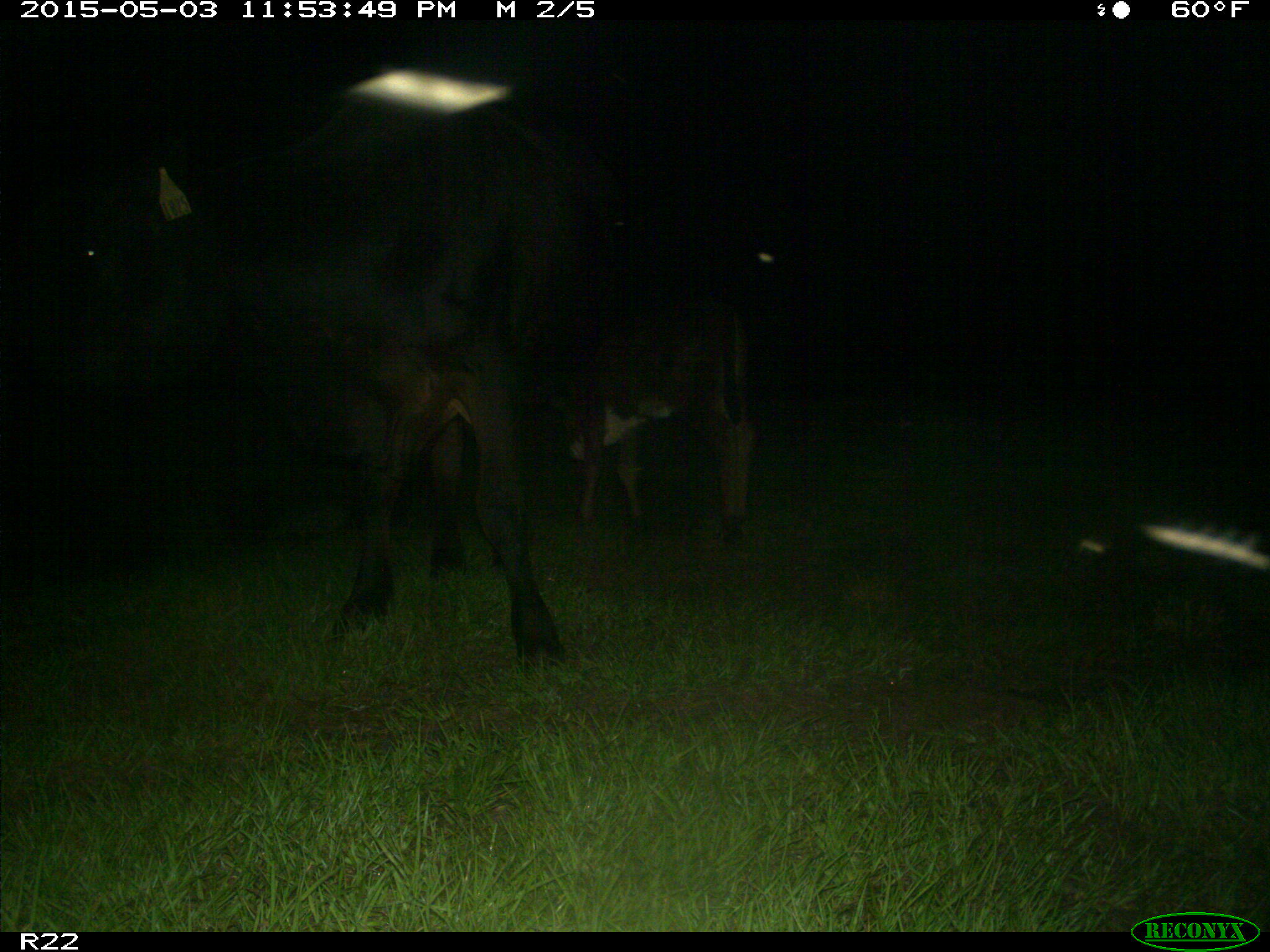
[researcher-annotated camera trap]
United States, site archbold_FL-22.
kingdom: Animalia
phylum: Chordata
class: Mammalia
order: Artiodactyla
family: Bovidae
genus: Bos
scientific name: Bos taurus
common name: domestic cow